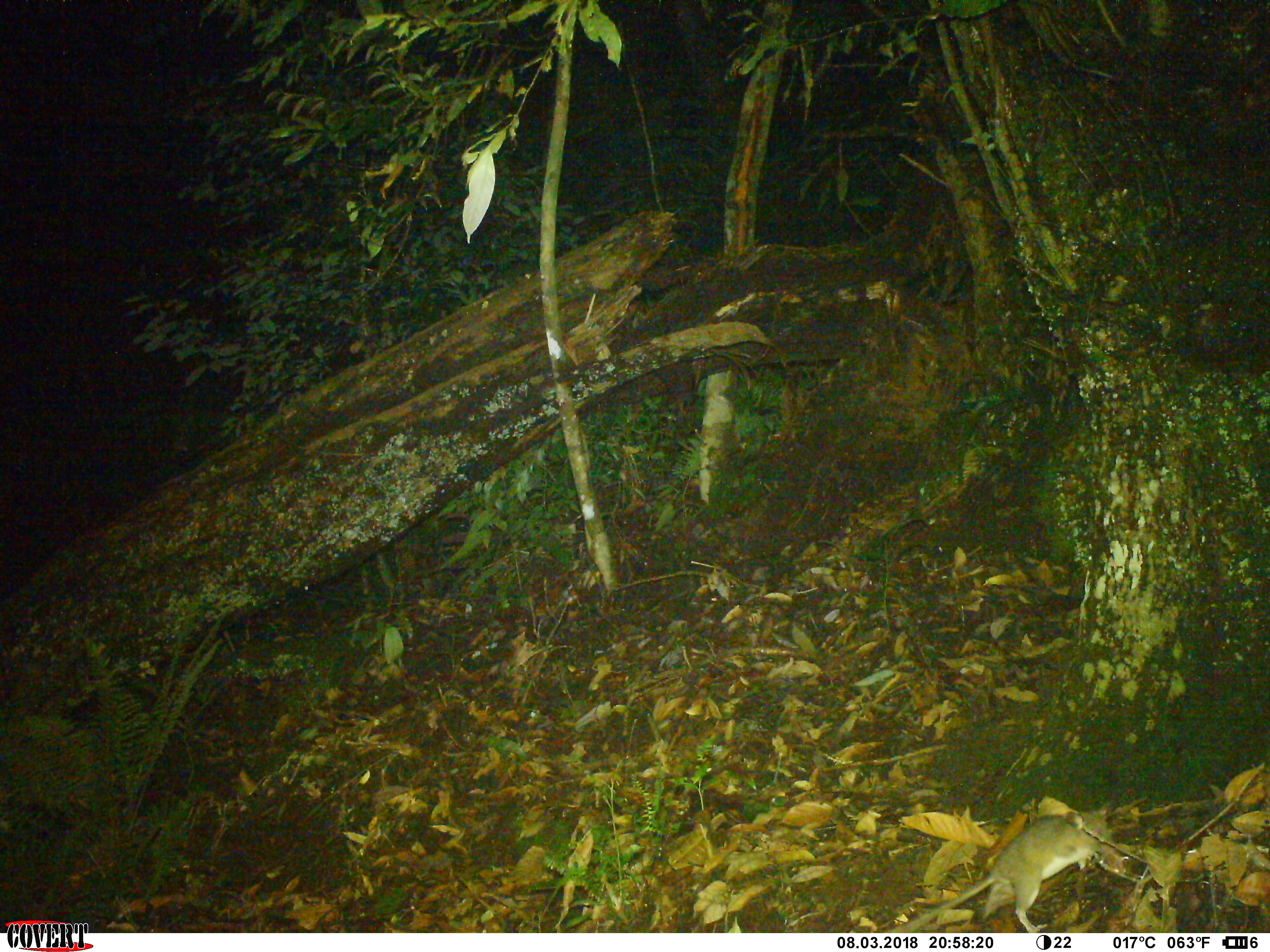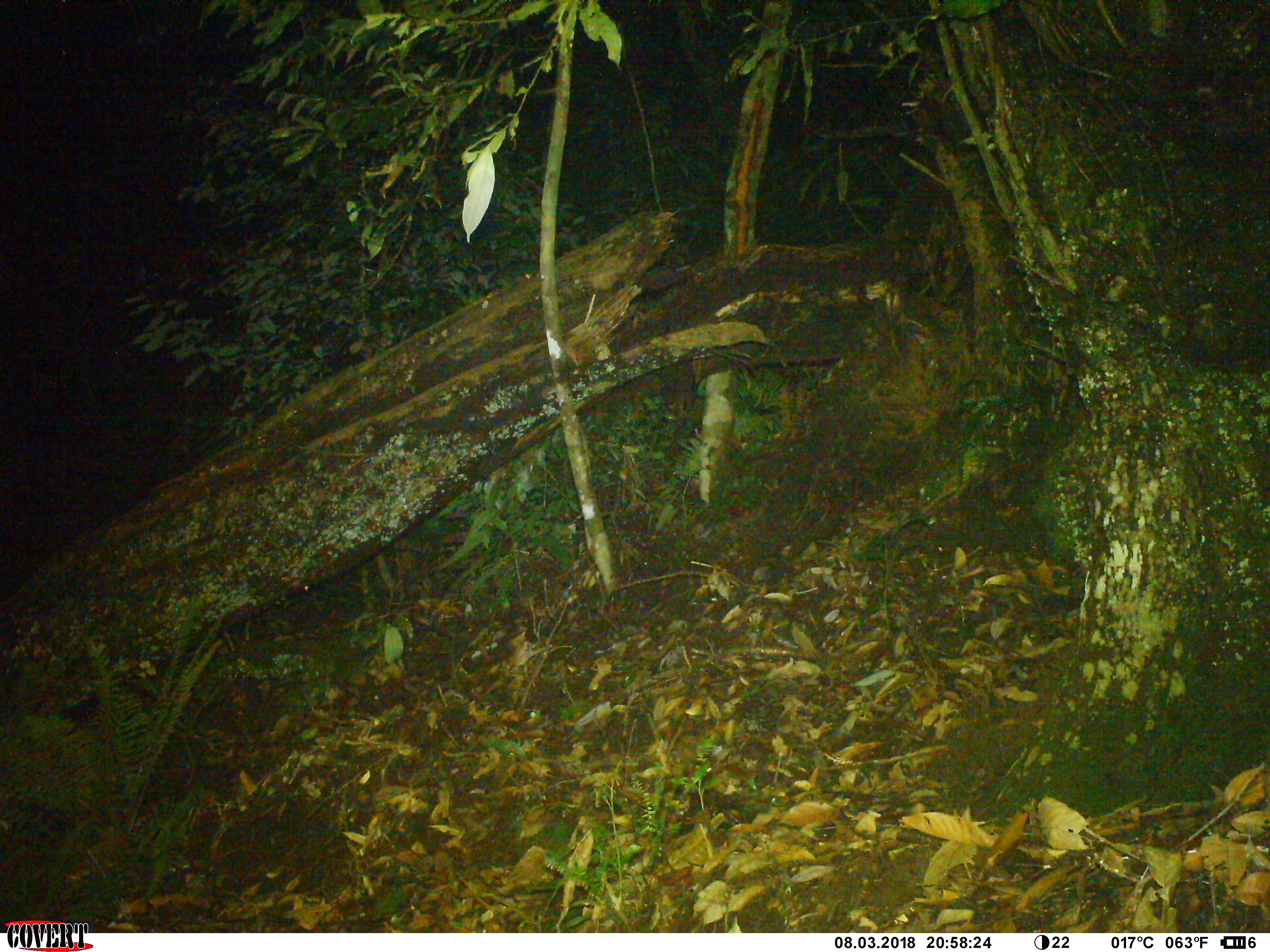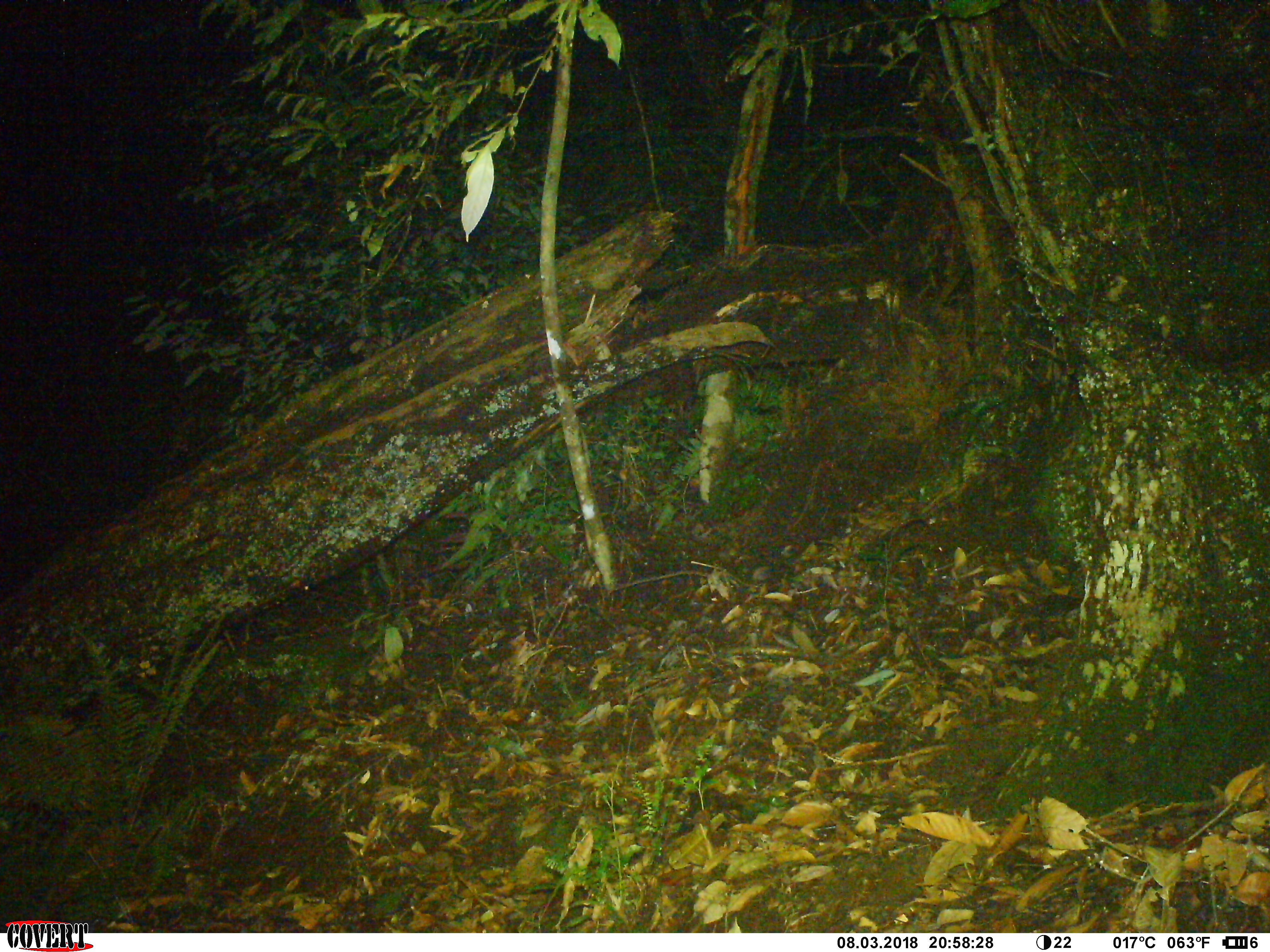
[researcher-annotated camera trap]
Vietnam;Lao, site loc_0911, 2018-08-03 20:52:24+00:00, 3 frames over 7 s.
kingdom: Animalia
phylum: Chordata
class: Mammalia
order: Rodentia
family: Muridae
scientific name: Muridae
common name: old-world mice and rats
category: unidentified murid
Unidentified murid (old-world mice and rats) (Muridae). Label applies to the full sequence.